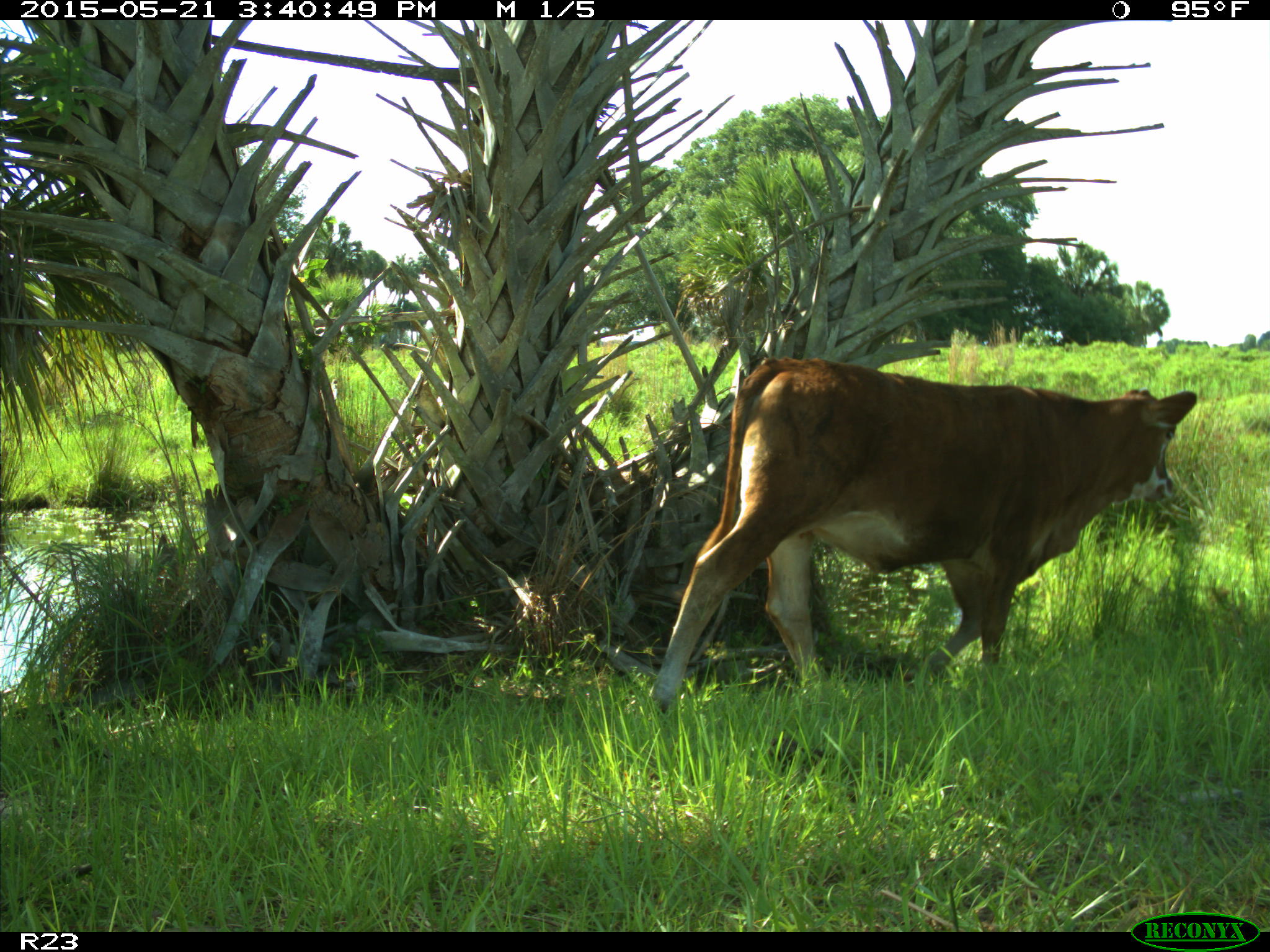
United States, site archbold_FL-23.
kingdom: Animalia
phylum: Chordata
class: Mammalia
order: Artiodactyla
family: Bovidae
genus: Bos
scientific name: Bos taurus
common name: domestic cow